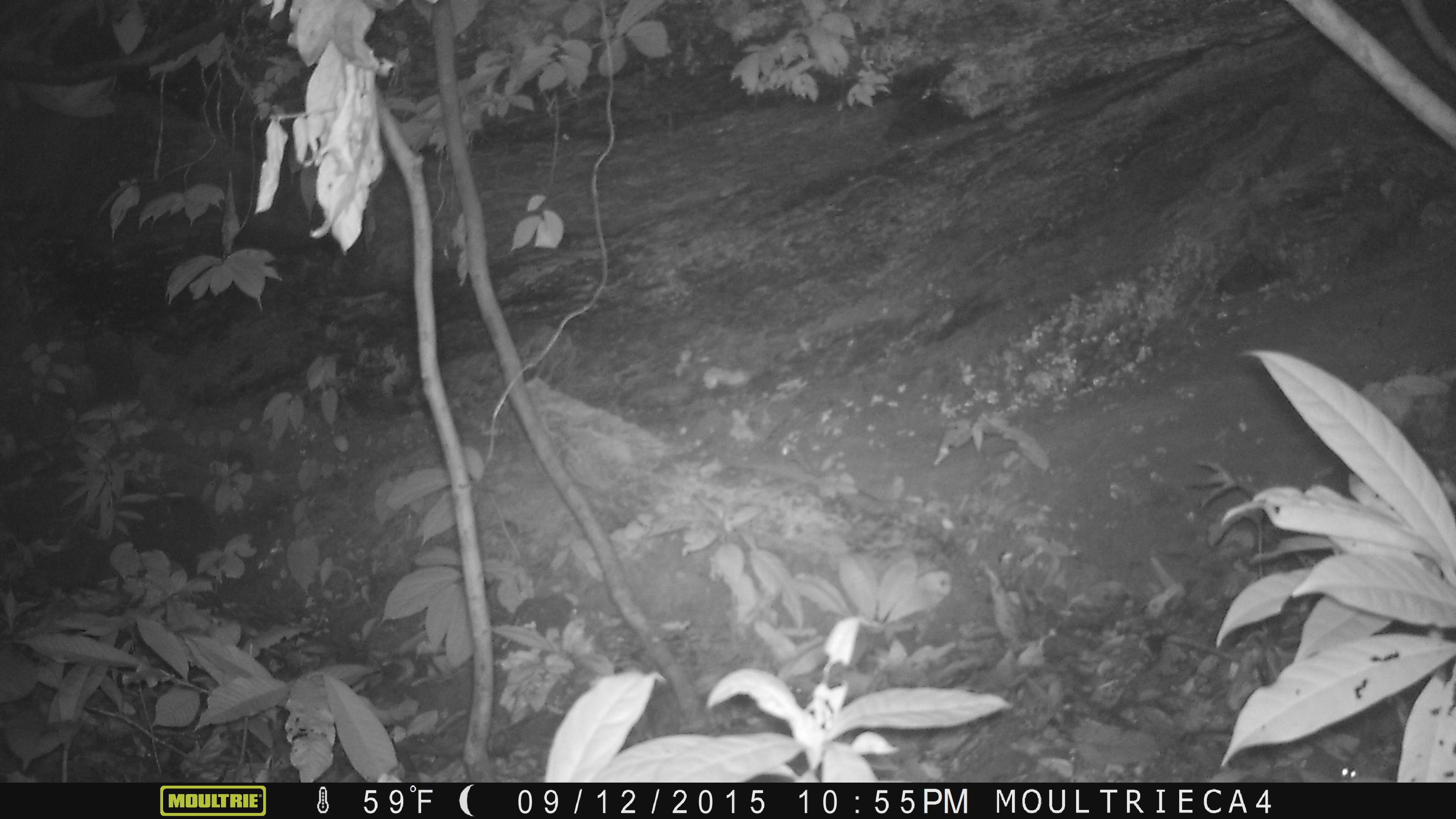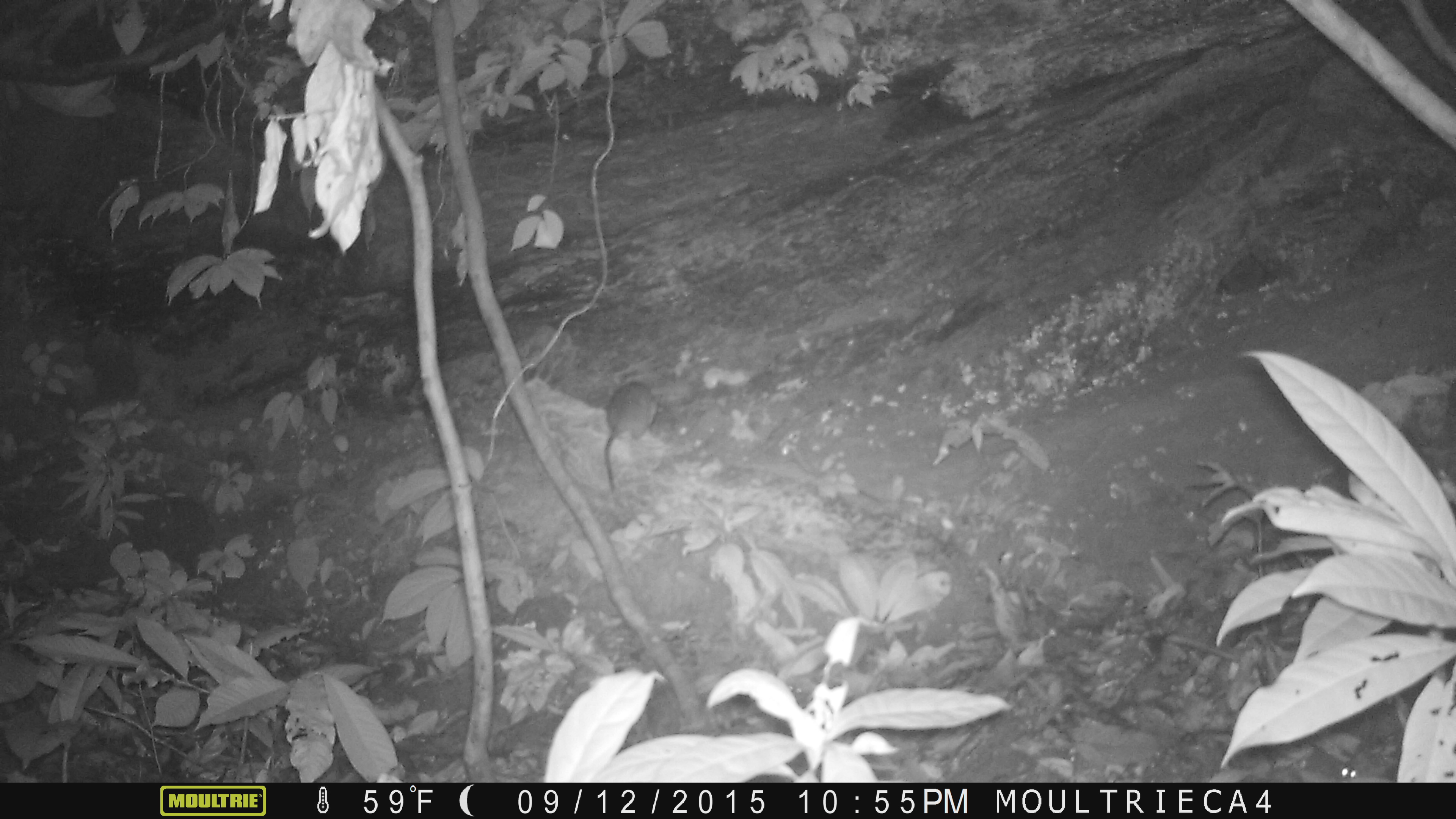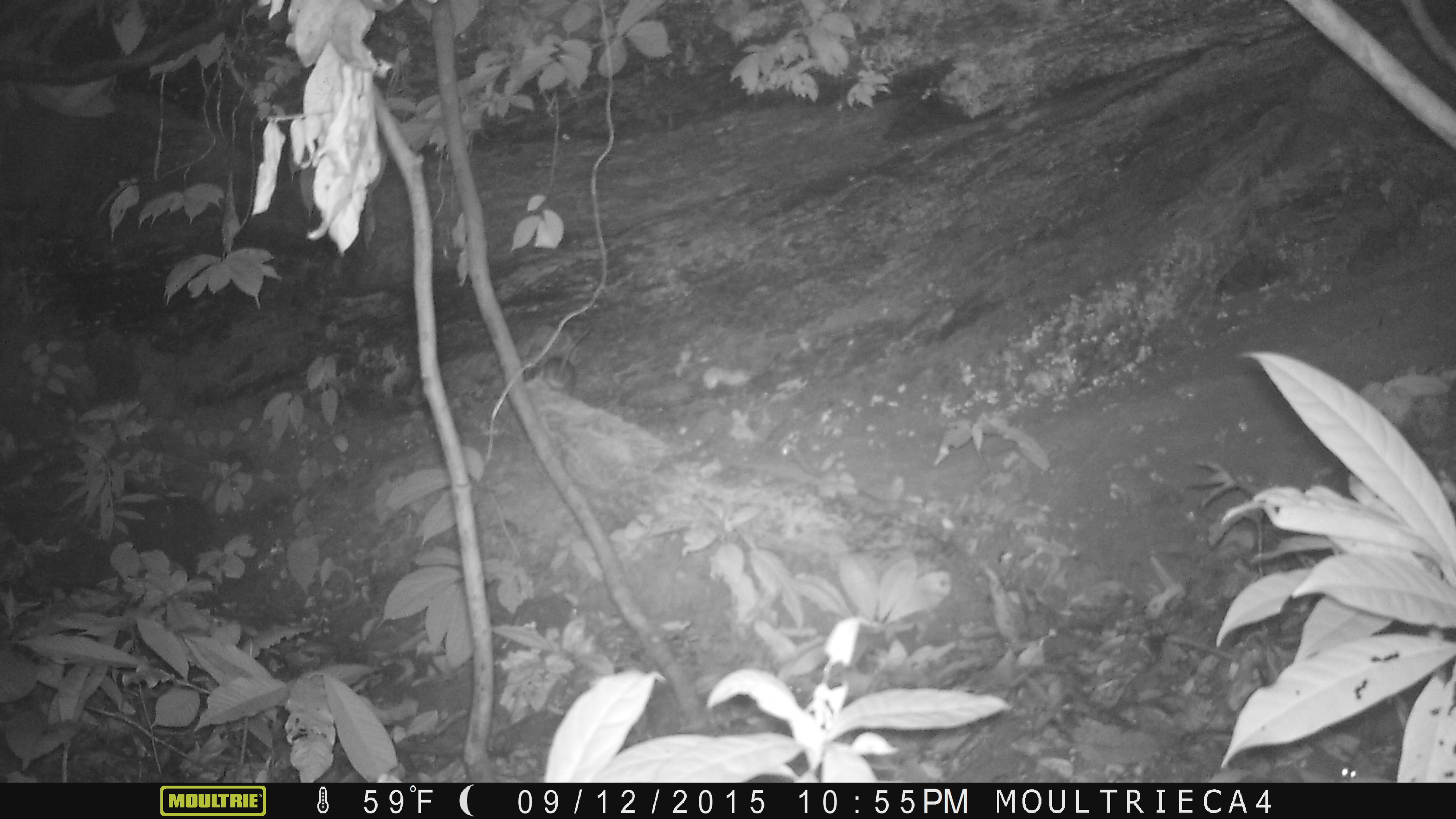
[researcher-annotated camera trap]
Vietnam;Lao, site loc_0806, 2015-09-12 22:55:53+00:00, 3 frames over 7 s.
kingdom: Animalia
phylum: Chordata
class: Mammalia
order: Rodentia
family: Muridae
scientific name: Muridae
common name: old-world mice and rats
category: unidentified murid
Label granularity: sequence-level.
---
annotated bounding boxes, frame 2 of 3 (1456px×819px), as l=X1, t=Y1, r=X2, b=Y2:
unidentified murid: l=604, t=381, r=659, b=492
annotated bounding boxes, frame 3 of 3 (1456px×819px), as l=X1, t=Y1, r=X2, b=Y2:
unidentified murid: l=522, t=323, r=591, b=397